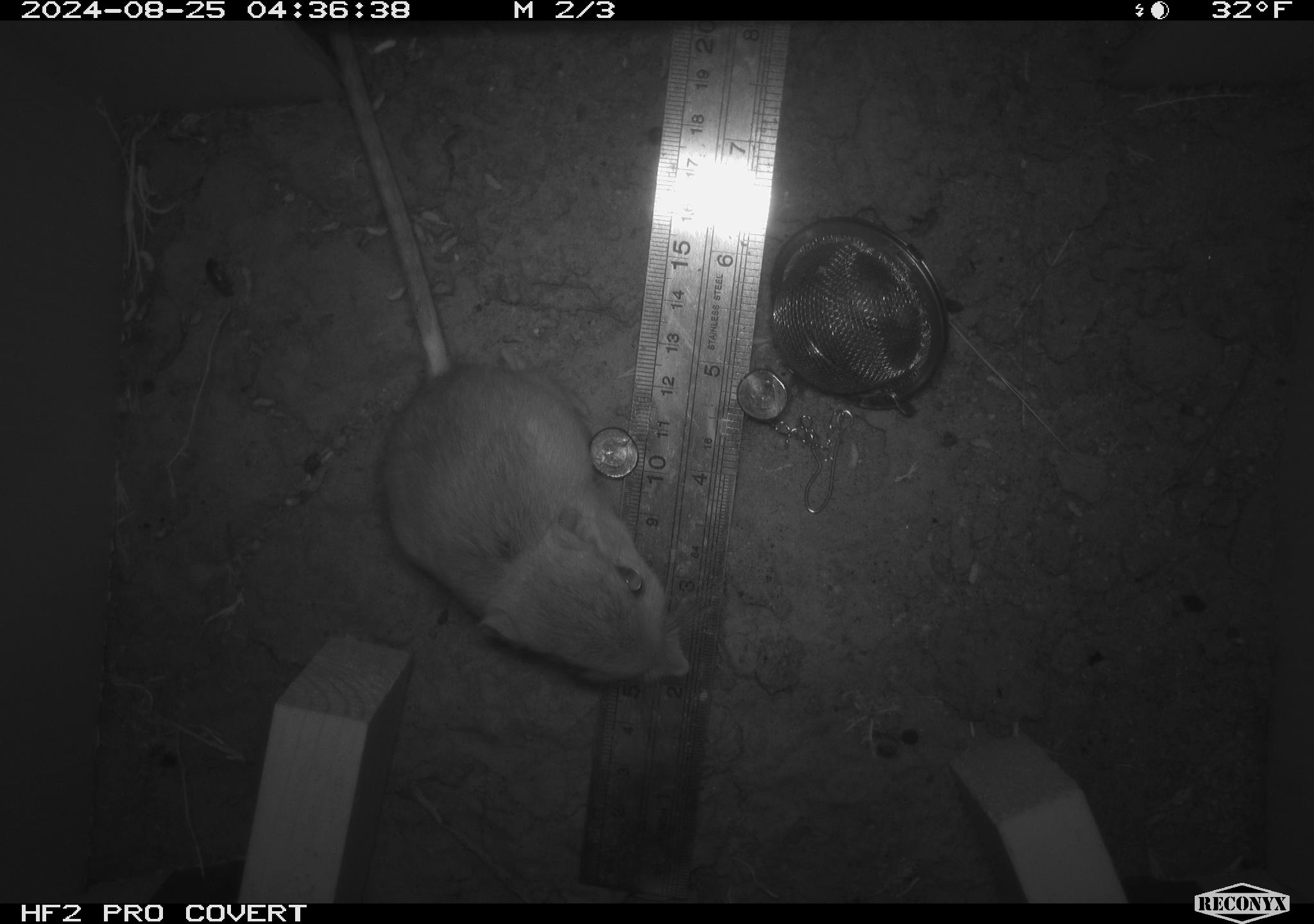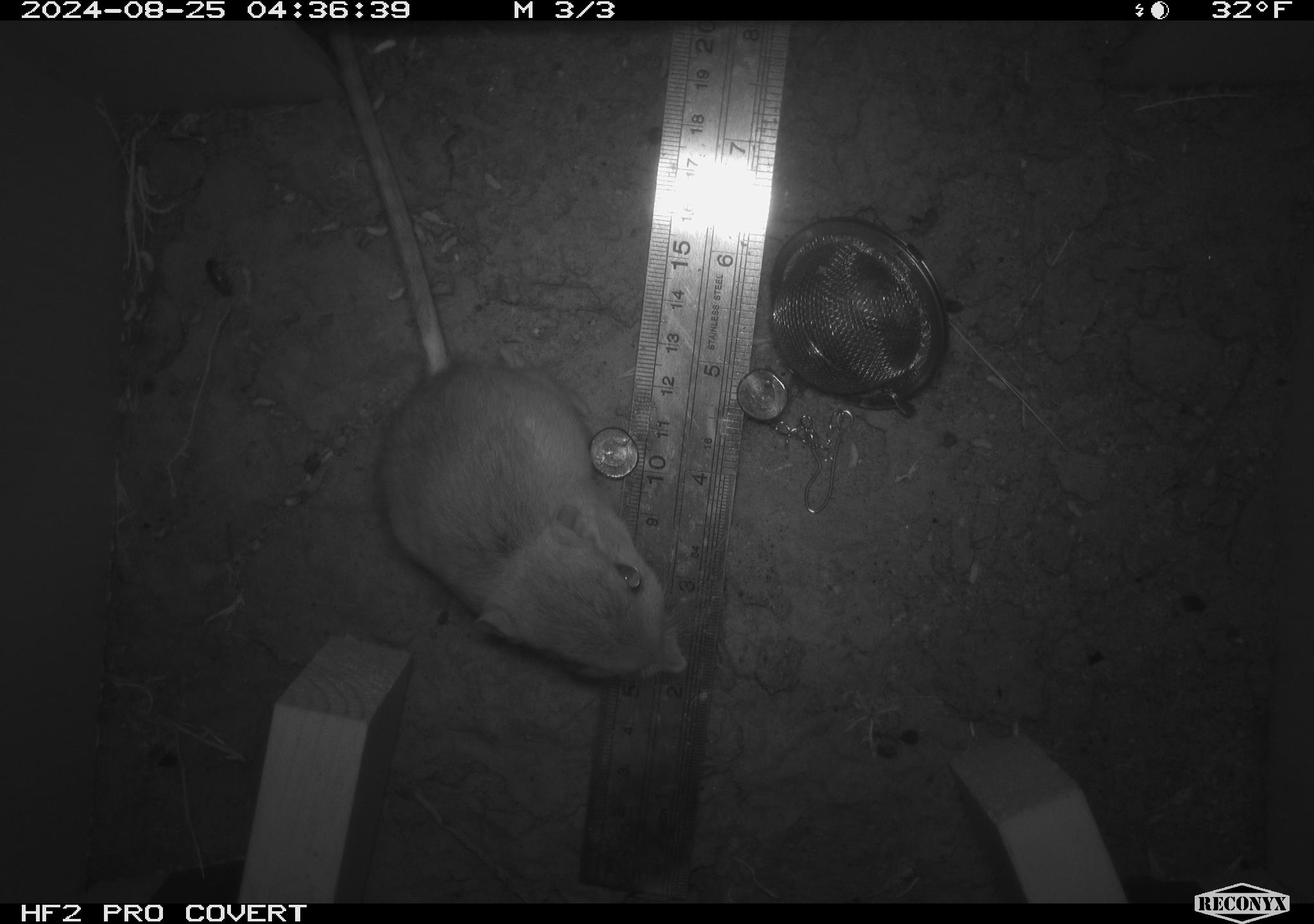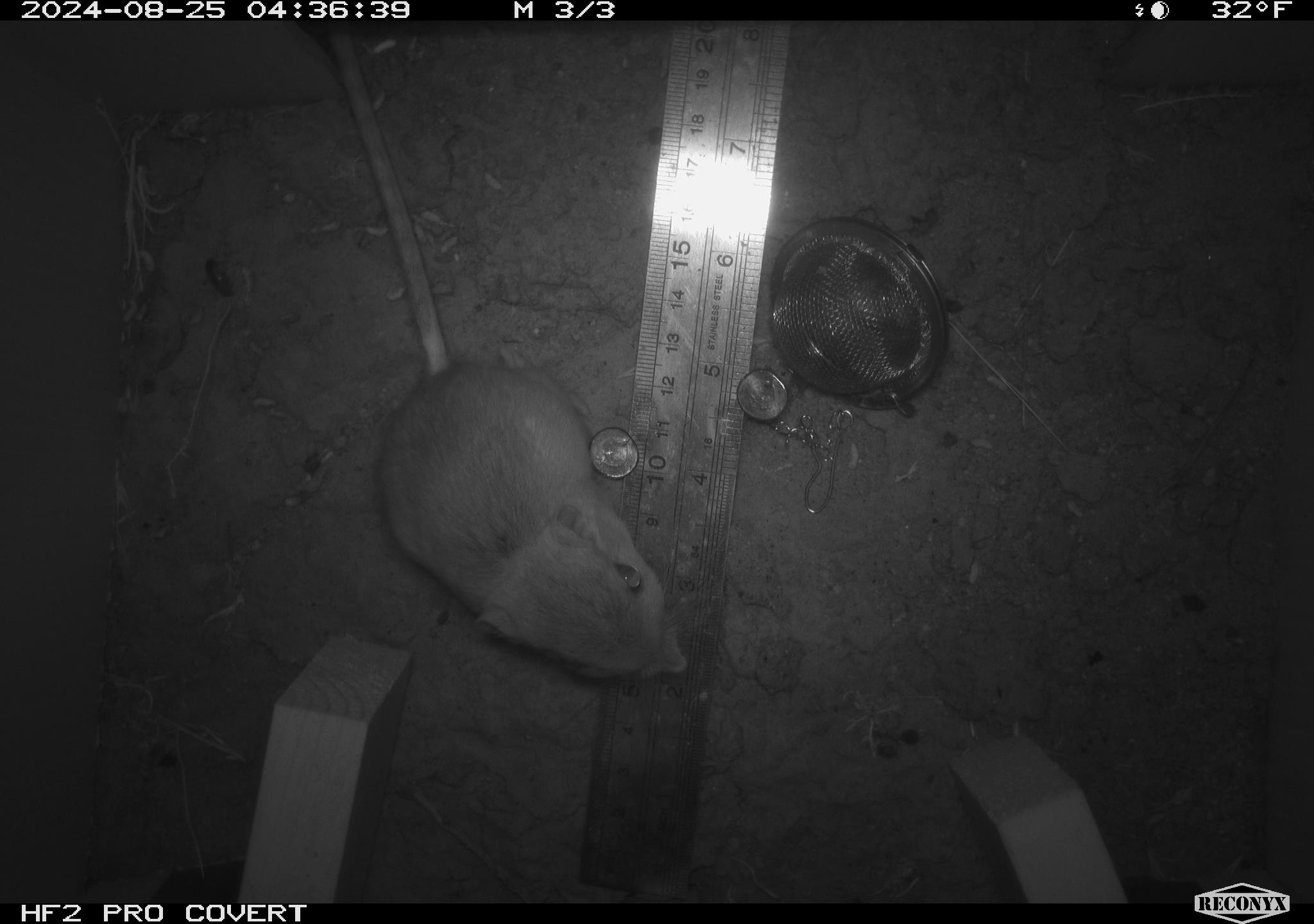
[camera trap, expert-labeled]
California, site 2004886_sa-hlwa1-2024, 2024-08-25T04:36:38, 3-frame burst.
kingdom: Animalia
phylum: Chordata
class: Mammalia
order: Rodentia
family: Heteromyidae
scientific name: Heteromyidae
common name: kangaroo rats and pocket mice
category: heteromyidae family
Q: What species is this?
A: Heteromyidae family (kangaroo rats and pocket mice) (Heteromyidae).